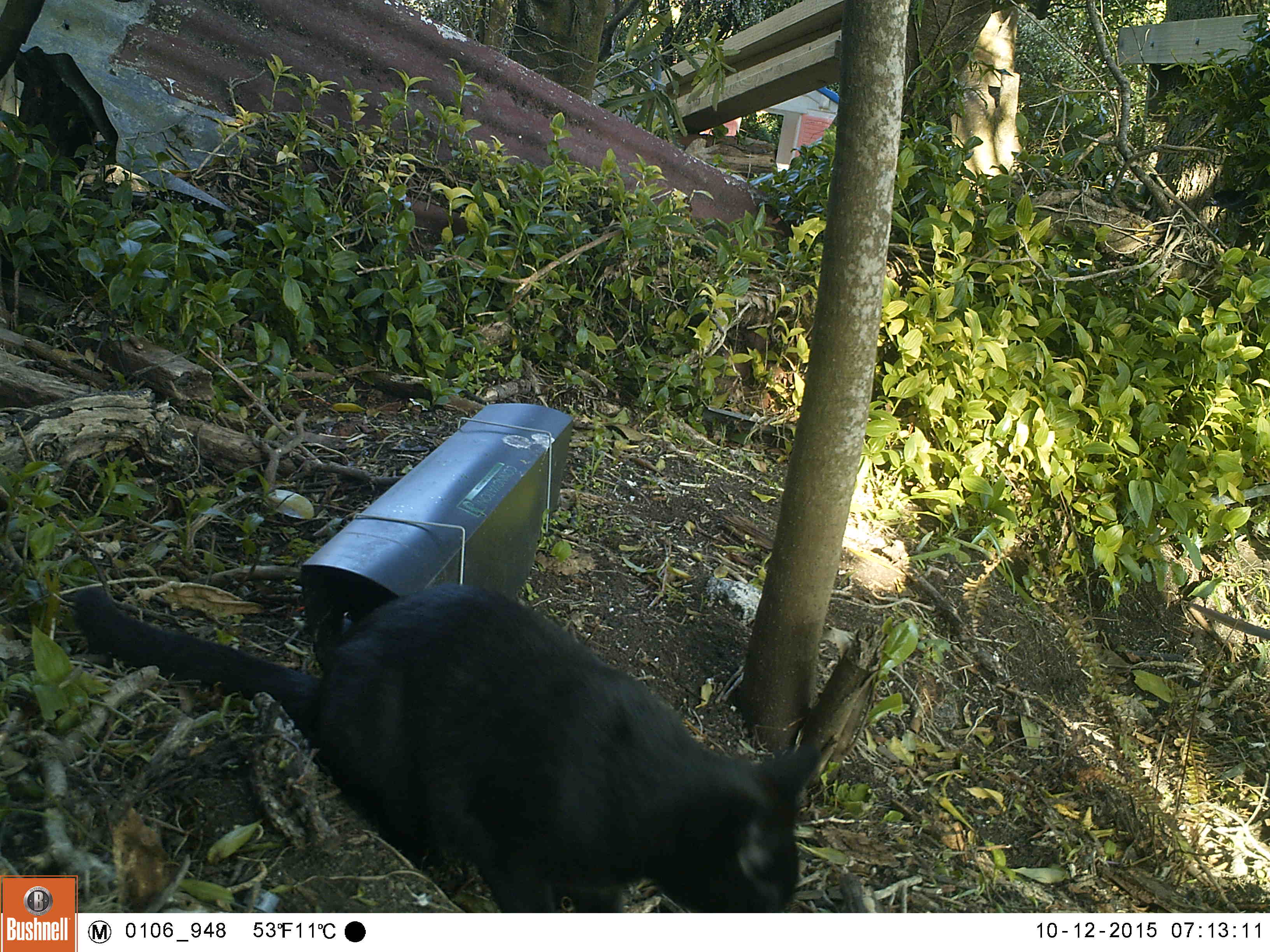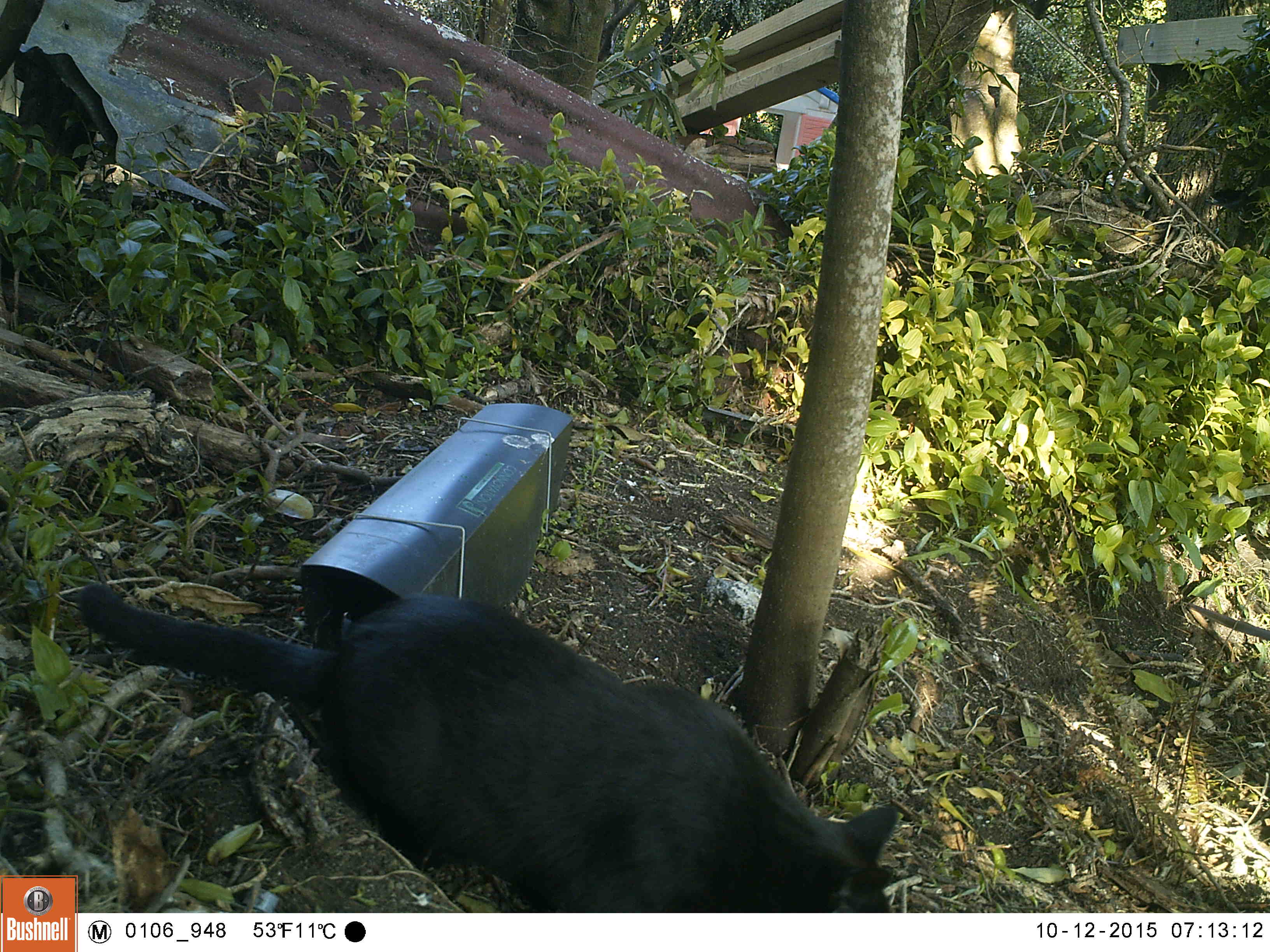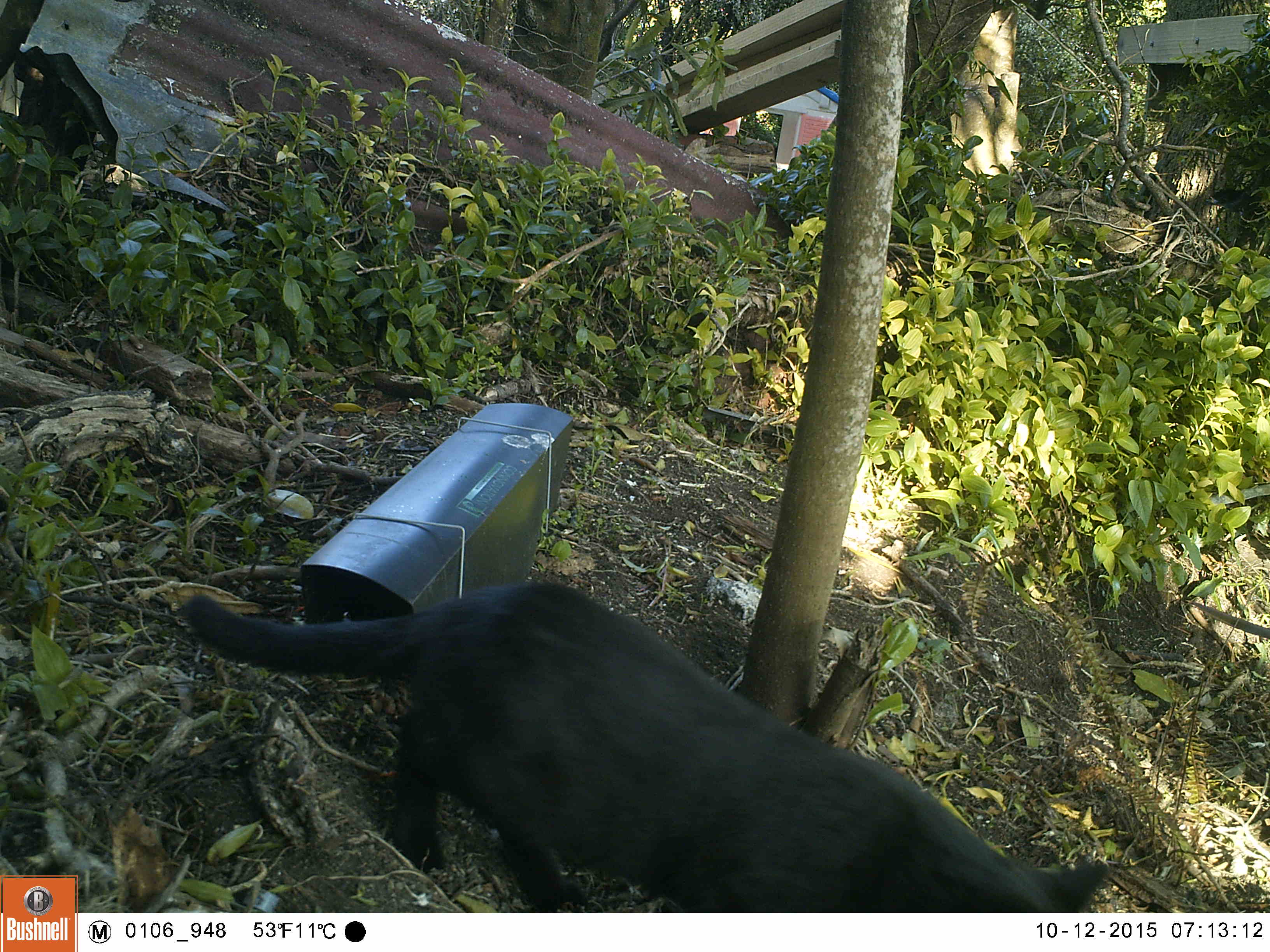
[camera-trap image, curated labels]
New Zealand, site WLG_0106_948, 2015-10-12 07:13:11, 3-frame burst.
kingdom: Animalia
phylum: Chordata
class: Mammalia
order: Carnivora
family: Felidae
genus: Felis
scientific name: Felis catus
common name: domestic cat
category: cat